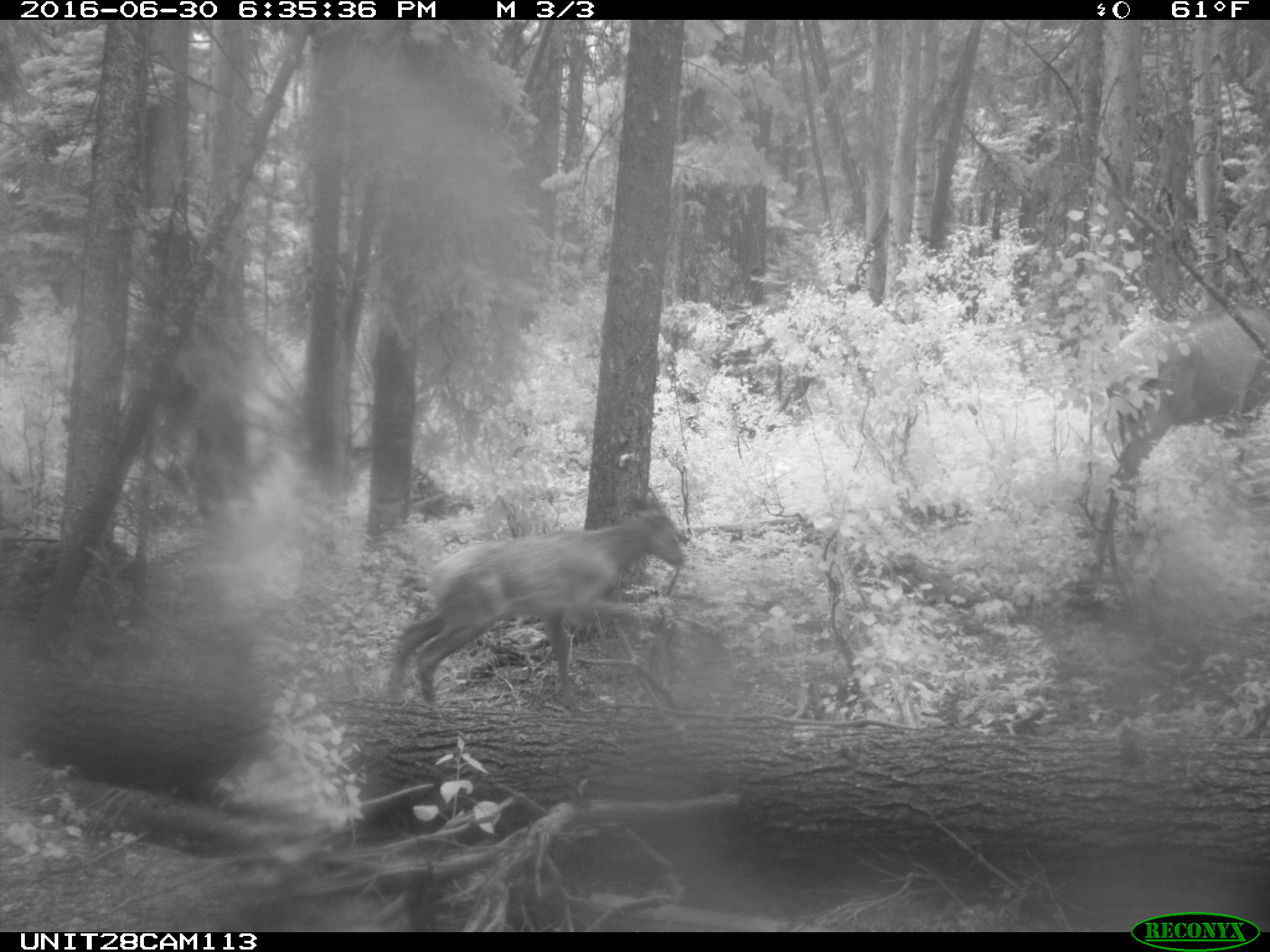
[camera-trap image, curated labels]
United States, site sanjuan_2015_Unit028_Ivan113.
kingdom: Animalia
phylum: Chordata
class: Mammalia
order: Artiodactyla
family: Cervidae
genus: Cervus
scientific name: Cervus elaphus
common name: red deer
Cervus elaphus (red deer).